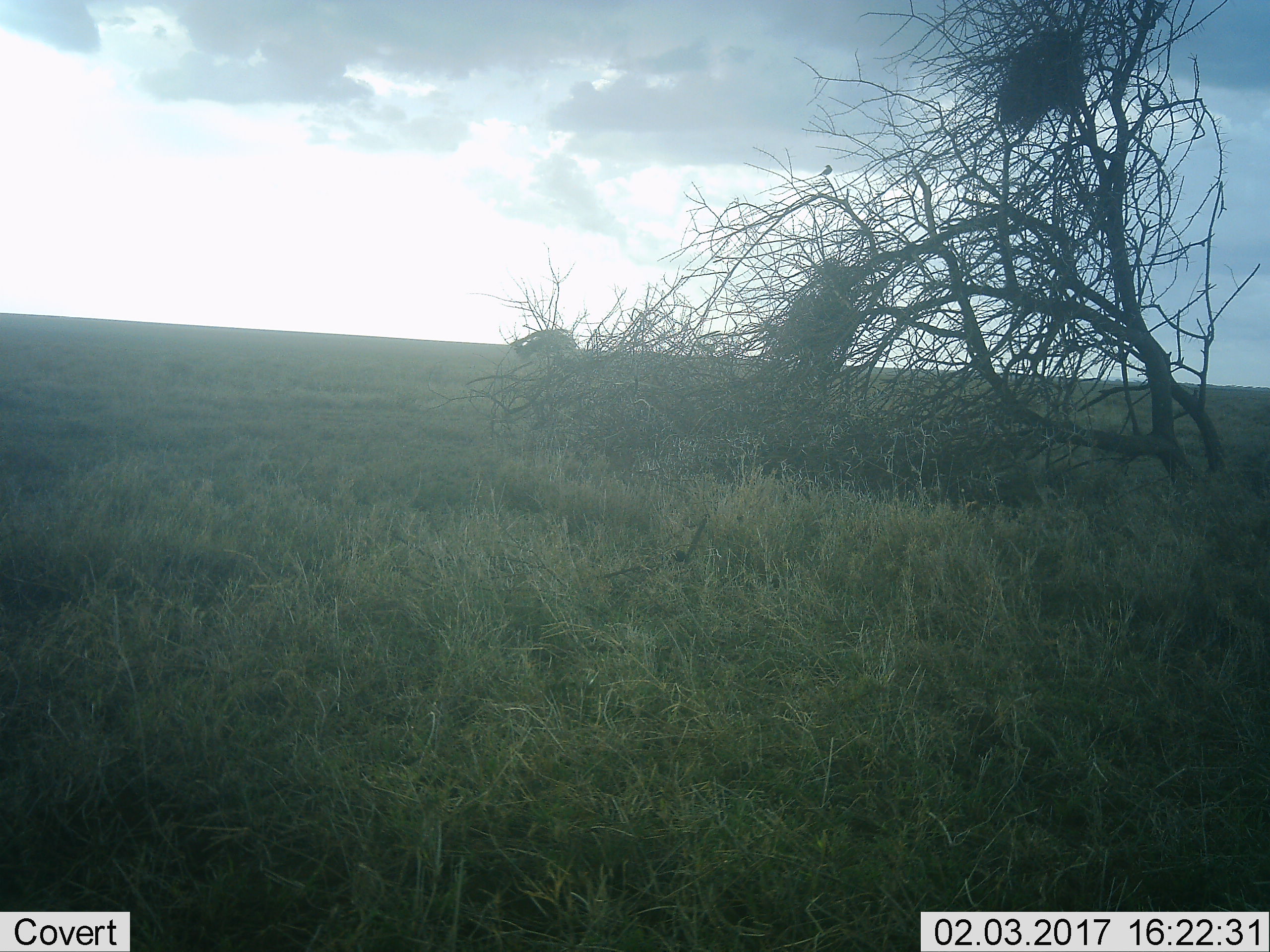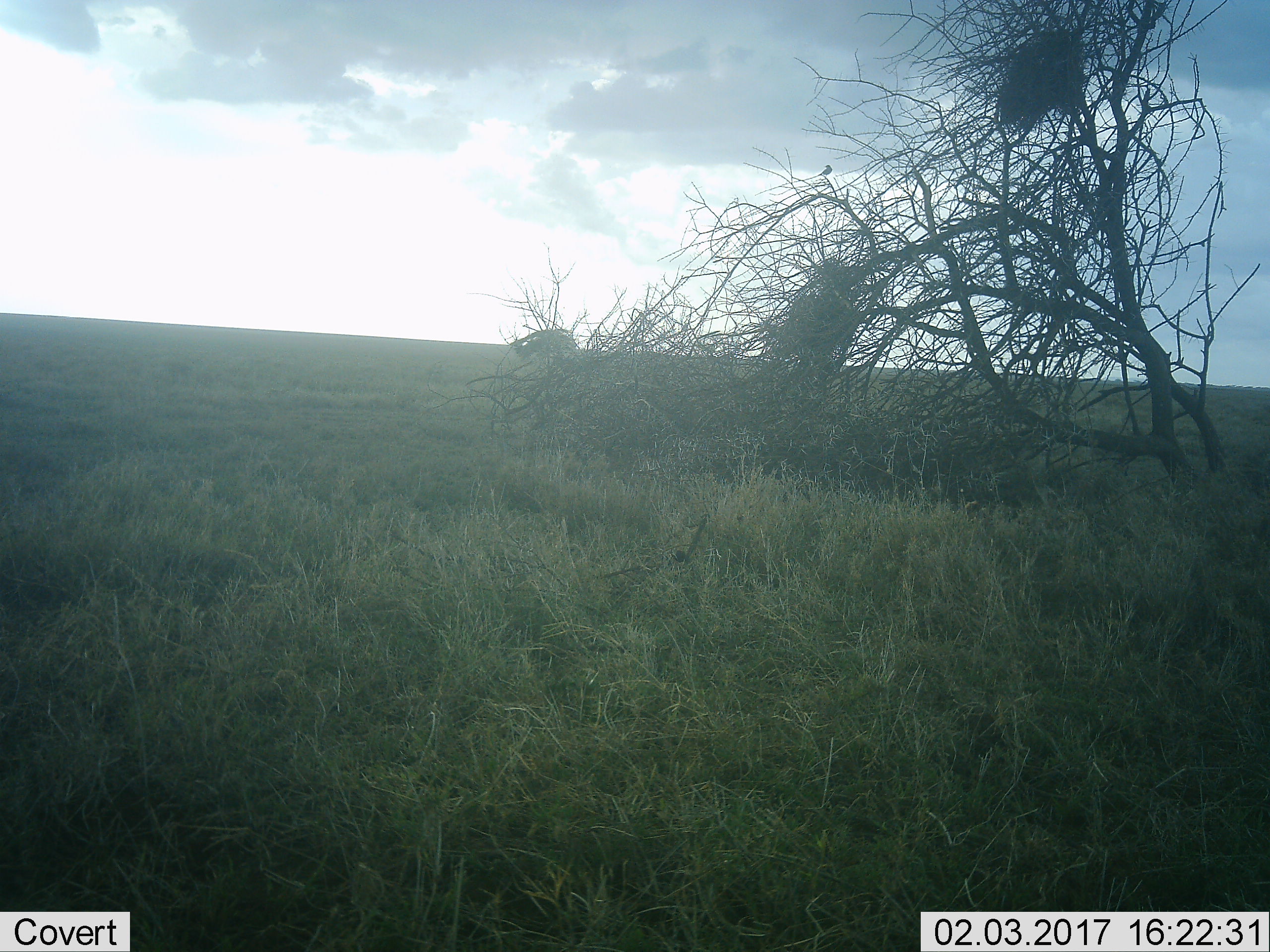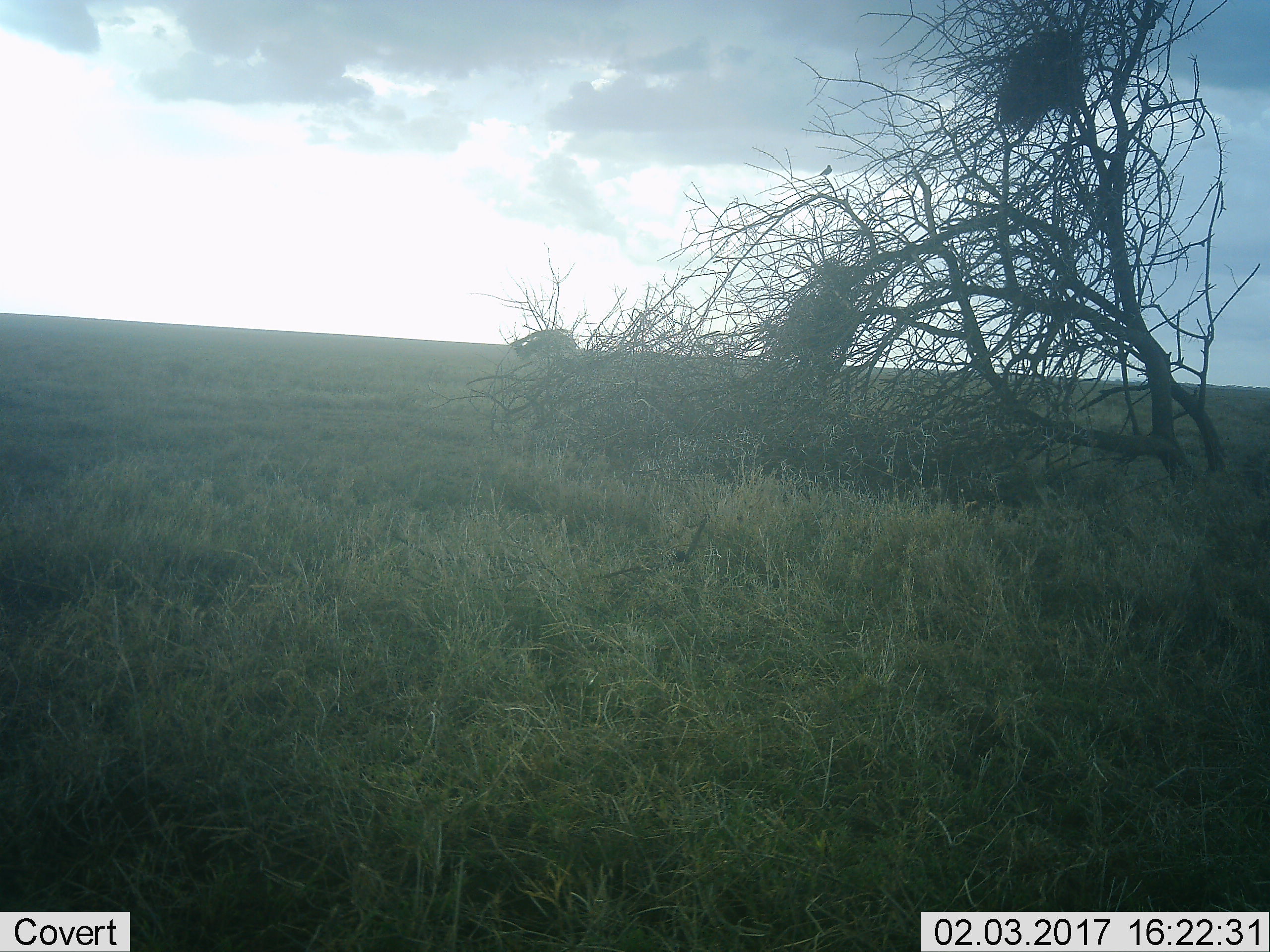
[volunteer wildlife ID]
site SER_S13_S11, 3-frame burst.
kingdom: Animalia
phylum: Chordata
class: Aves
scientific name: Aves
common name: bird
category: birdother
Birdother (bird) (Aves), count 1. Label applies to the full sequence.